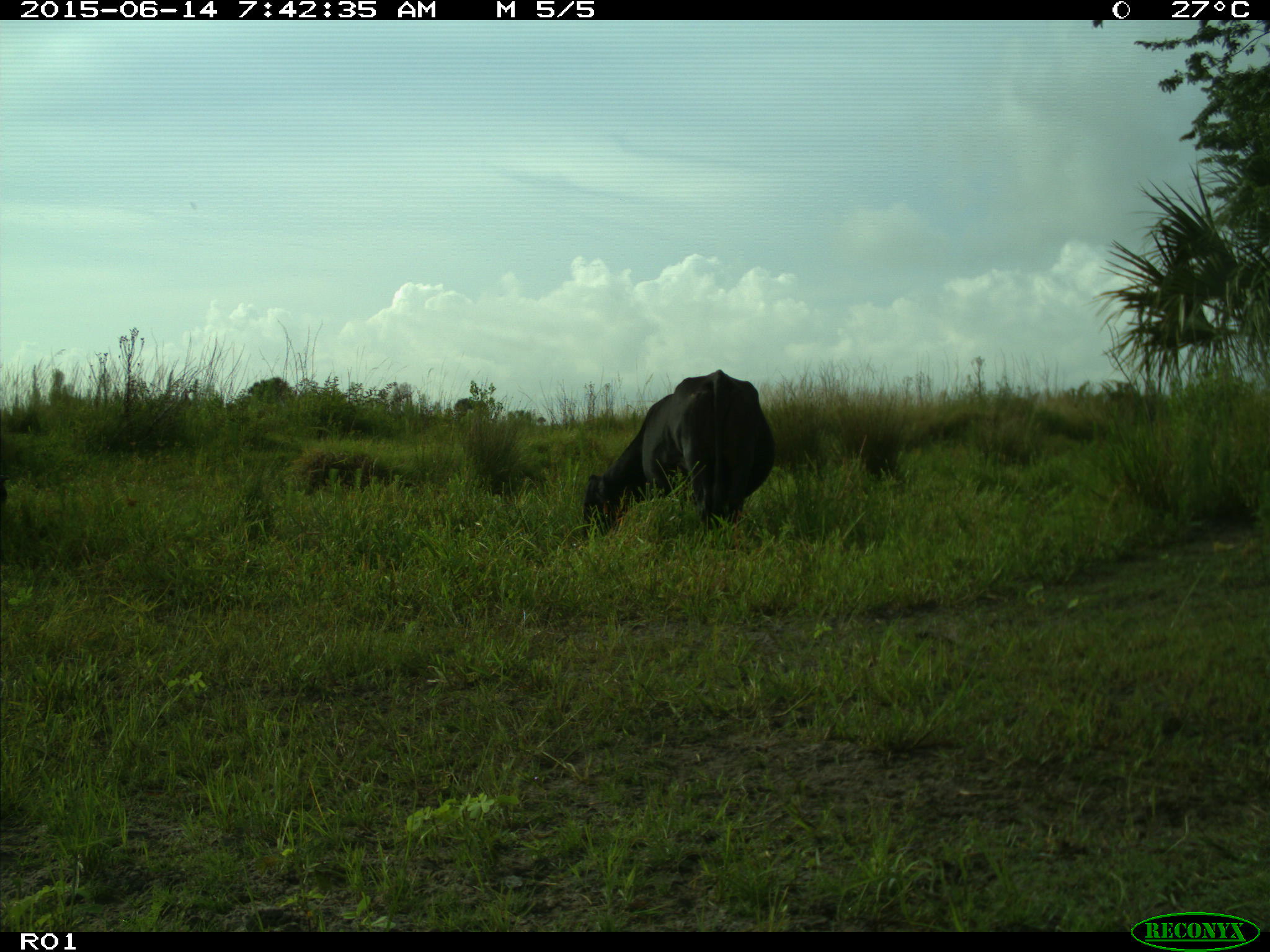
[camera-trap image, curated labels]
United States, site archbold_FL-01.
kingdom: Animalia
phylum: Chordata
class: Mammalia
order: Artiodactyla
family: Bovidae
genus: Bos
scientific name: Bos taurus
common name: domestic cow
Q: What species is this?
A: Bos taurus (domestic cow).